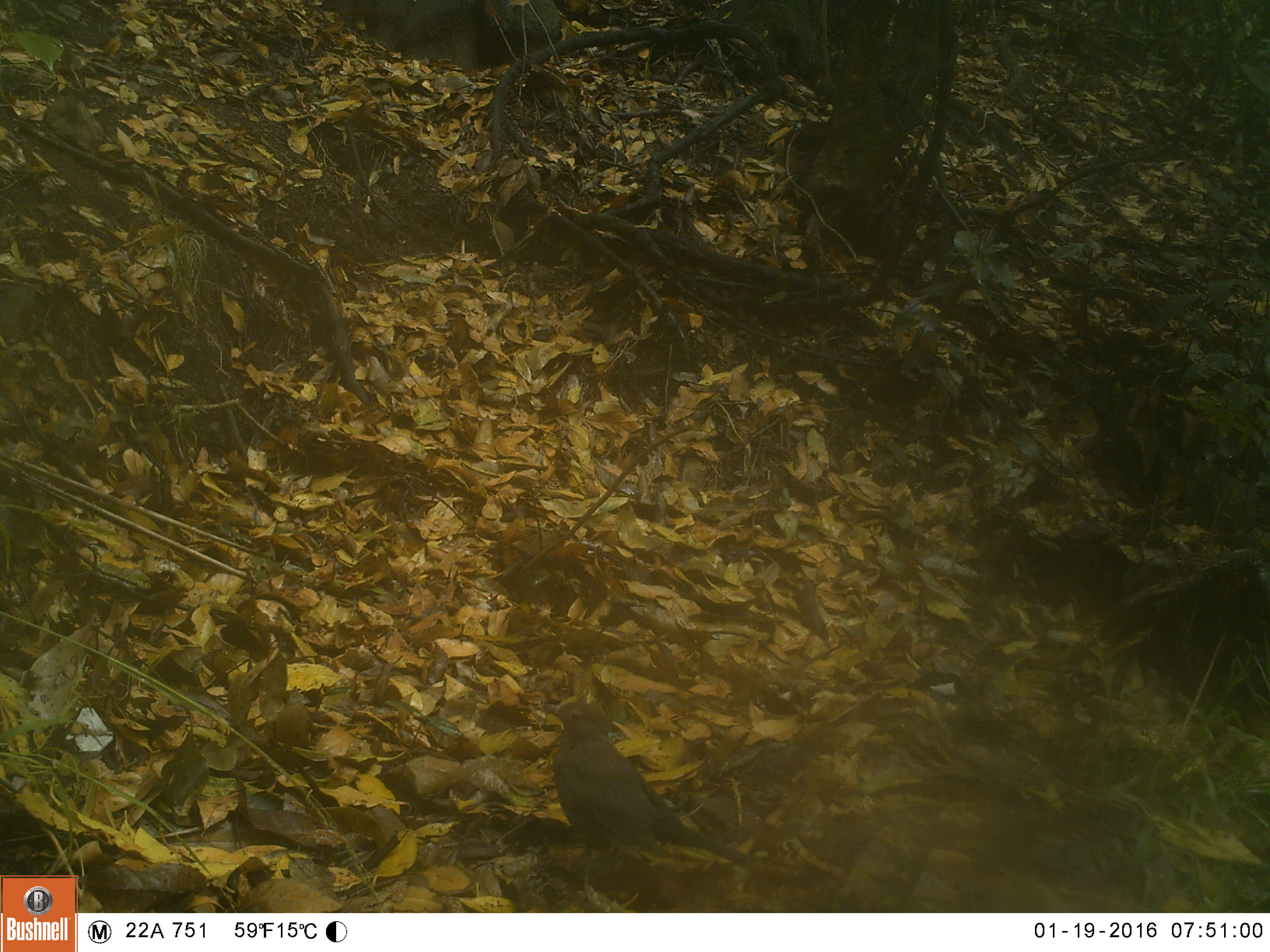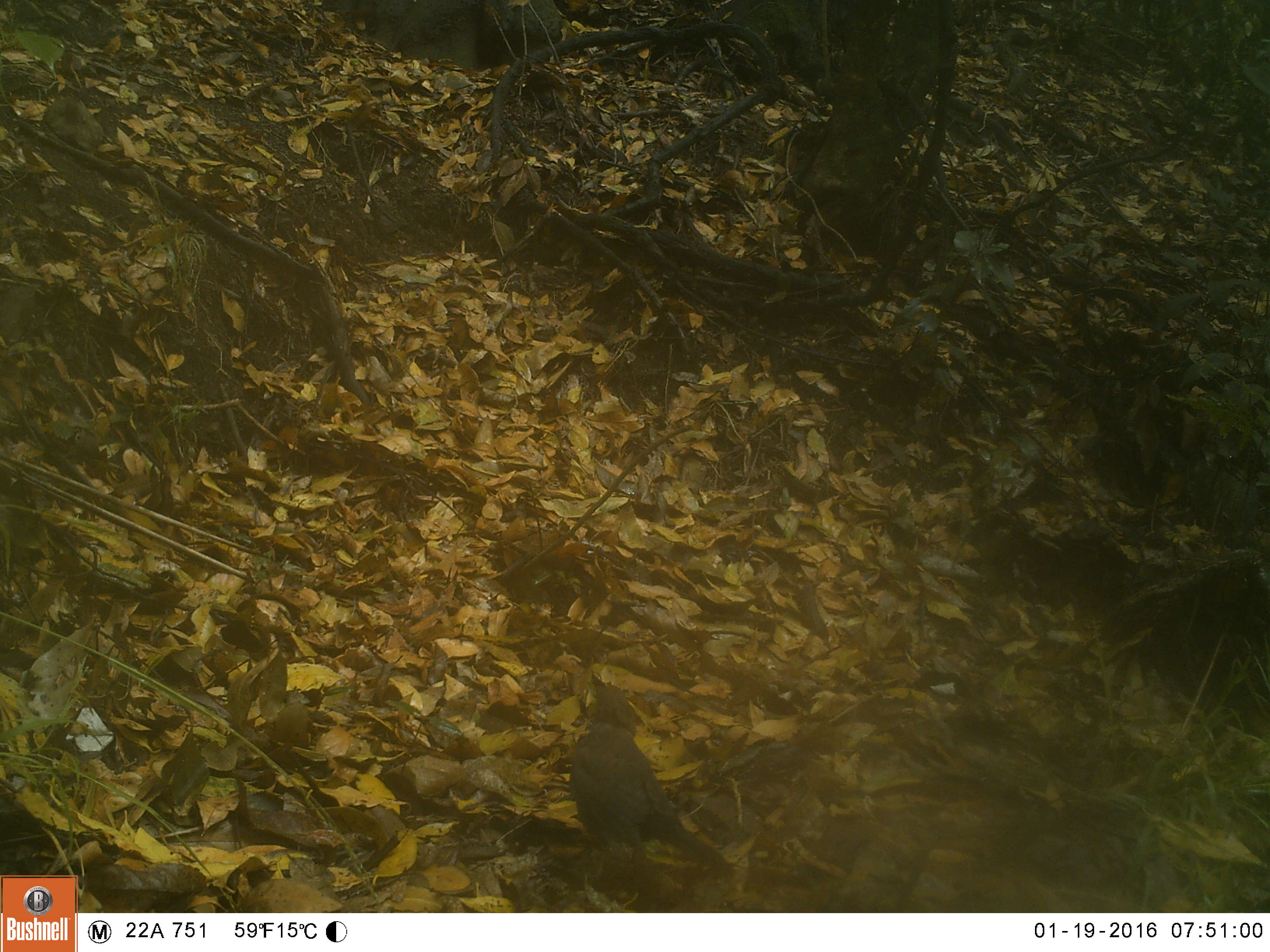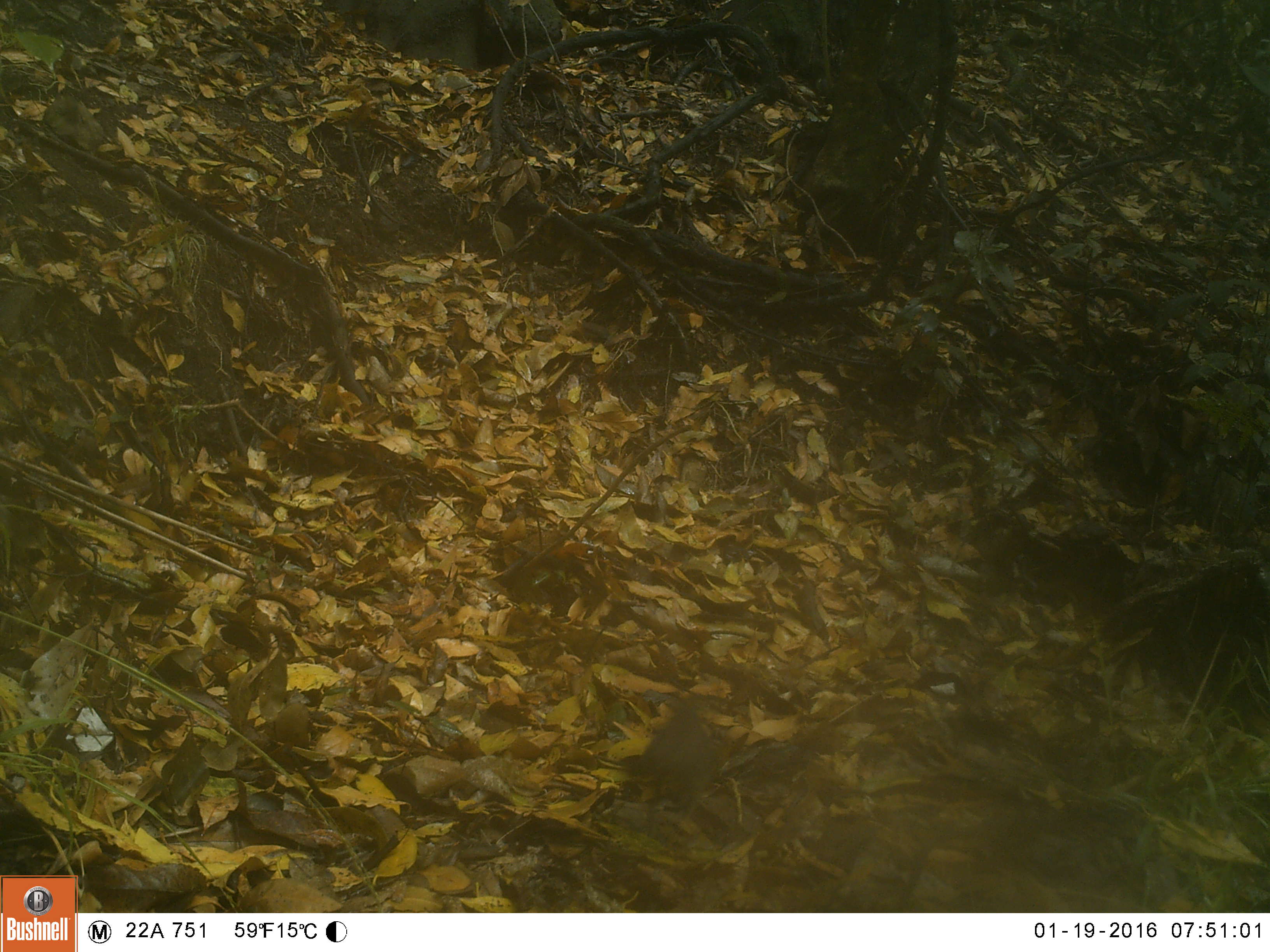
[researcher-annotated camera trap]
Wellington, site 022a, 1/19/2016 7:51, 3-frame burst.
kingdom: Animalia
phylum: Chordata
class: Aves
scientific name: Aves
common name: bird